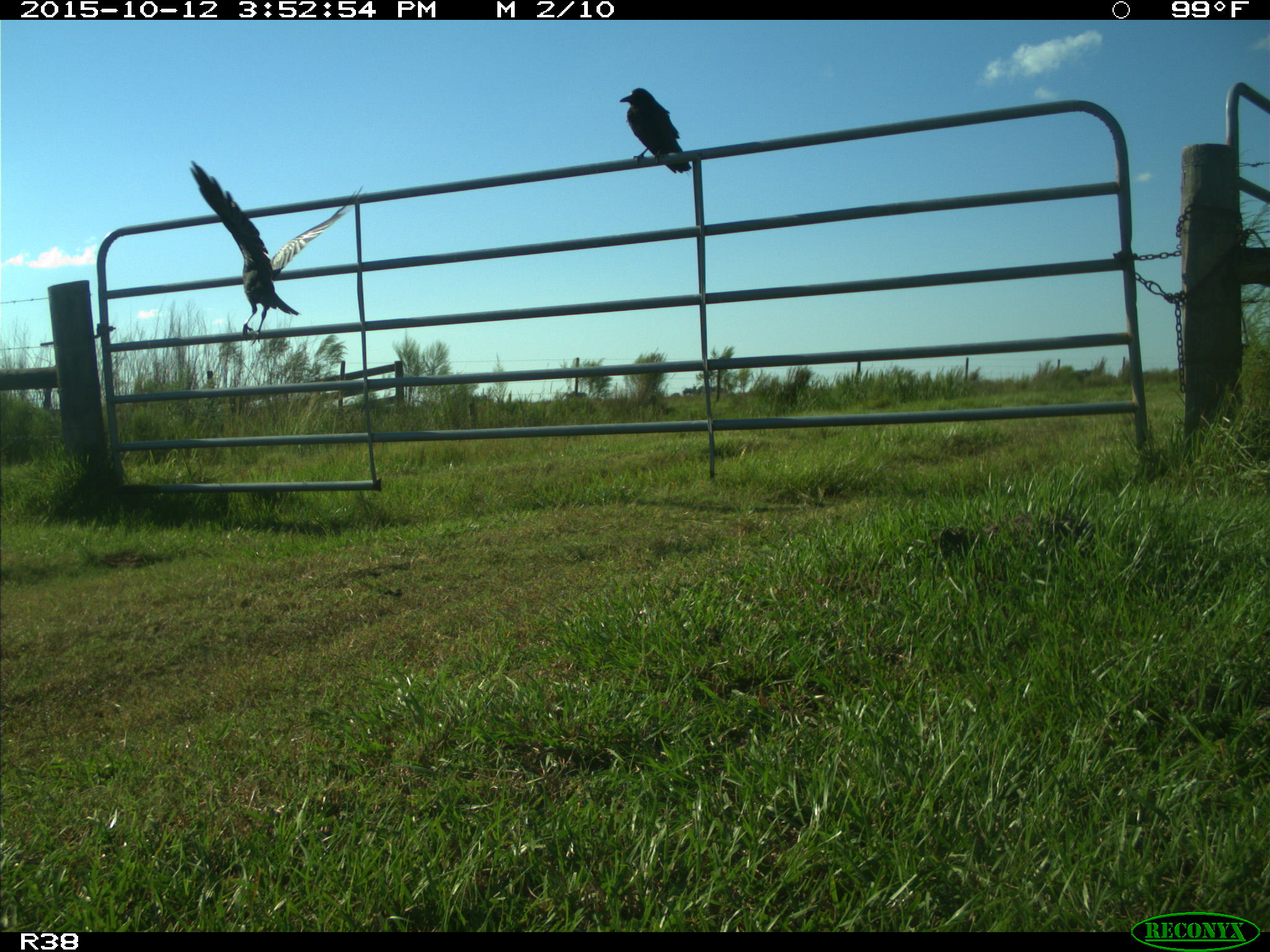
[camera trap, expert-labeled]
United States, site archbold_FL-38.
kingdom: Animalia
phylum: Chordata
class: Aves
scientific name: Aves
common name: birds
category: unidentified bird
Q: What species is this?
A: Unidentified bird (birds) (Aves).